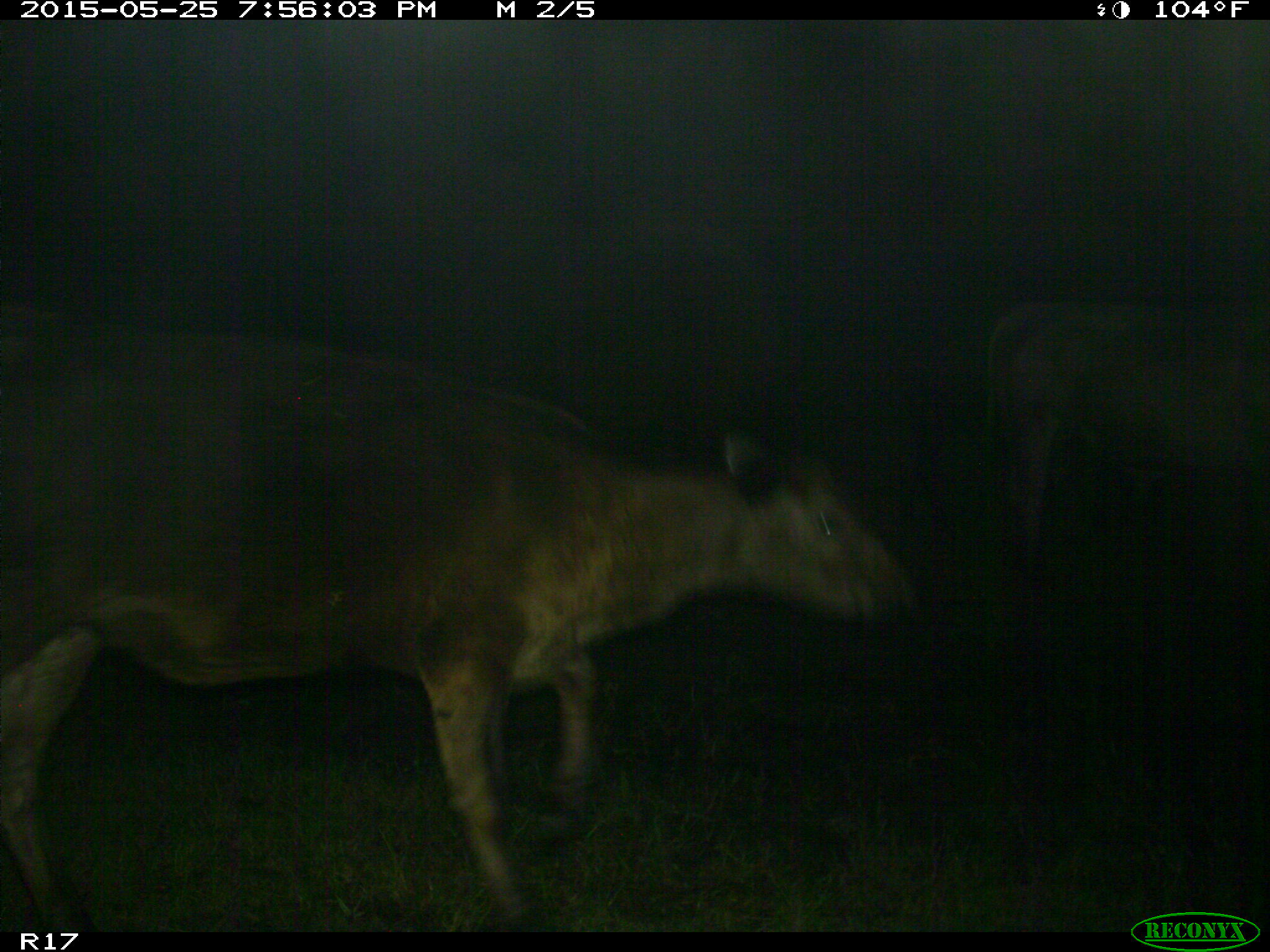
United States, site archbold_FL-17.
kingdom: Animalia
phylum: Chordata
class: Mammalia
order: Artiodactyla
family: Bovidae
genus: Bos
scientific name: Bos taurus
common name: domestic cow